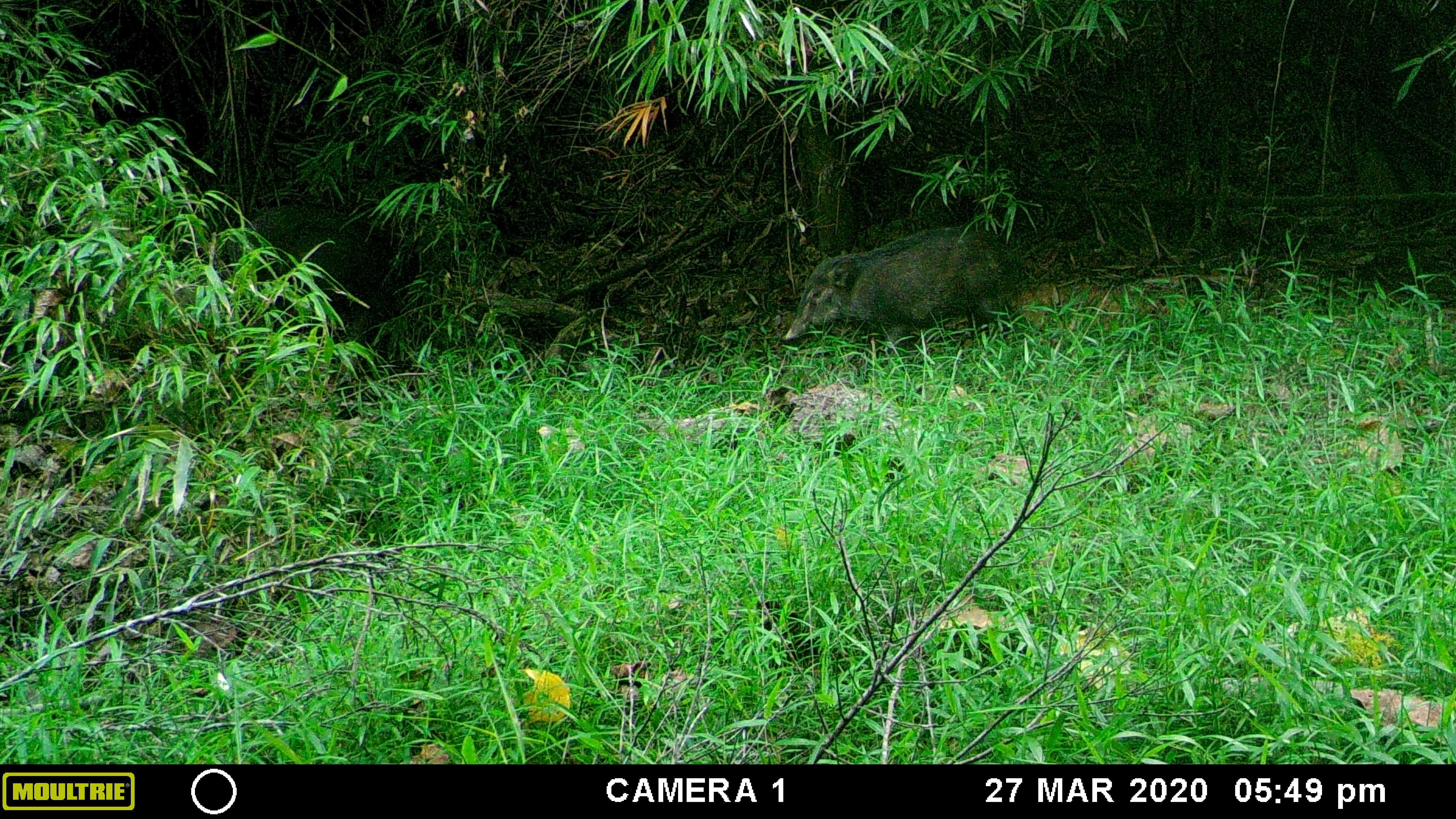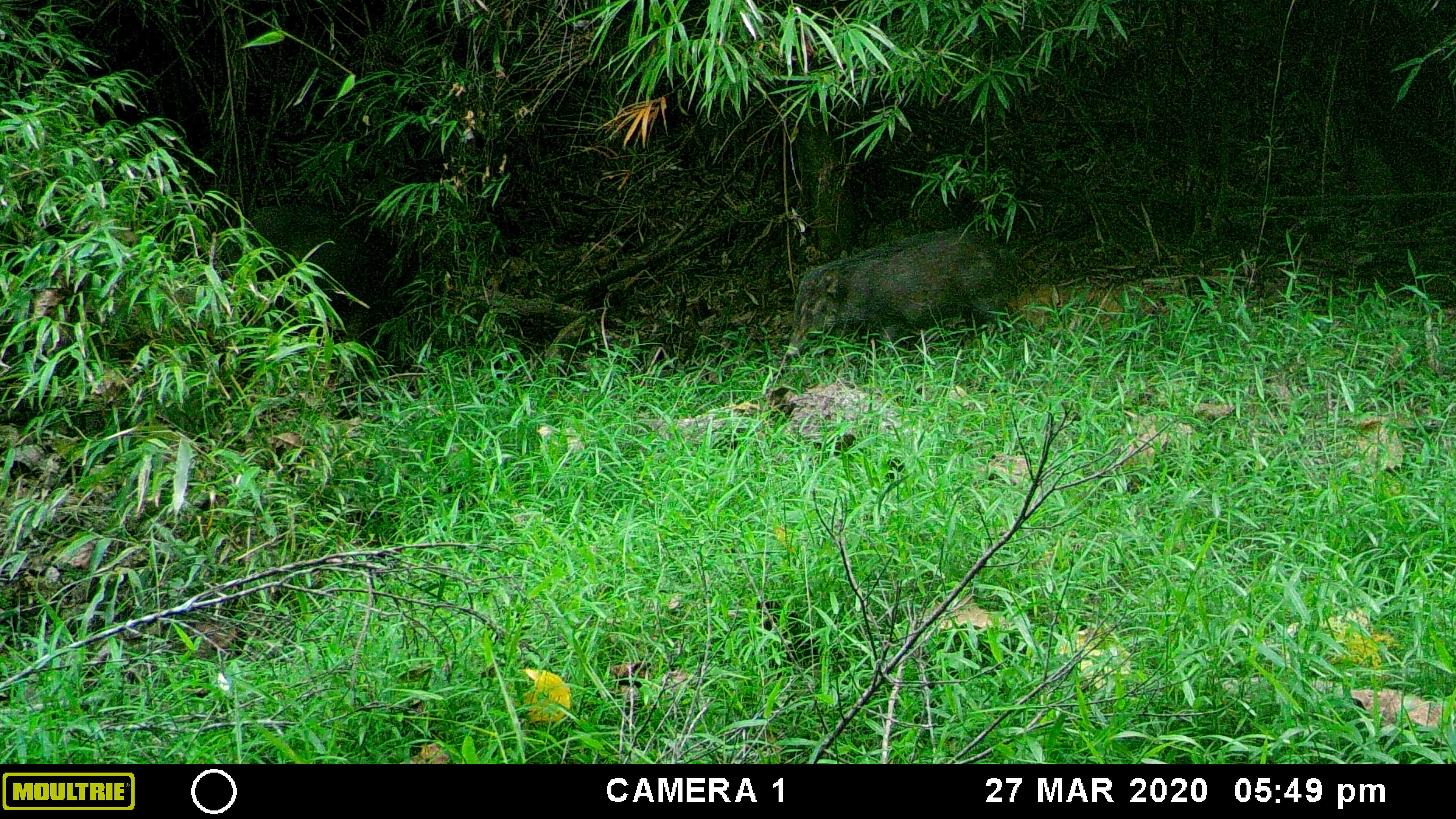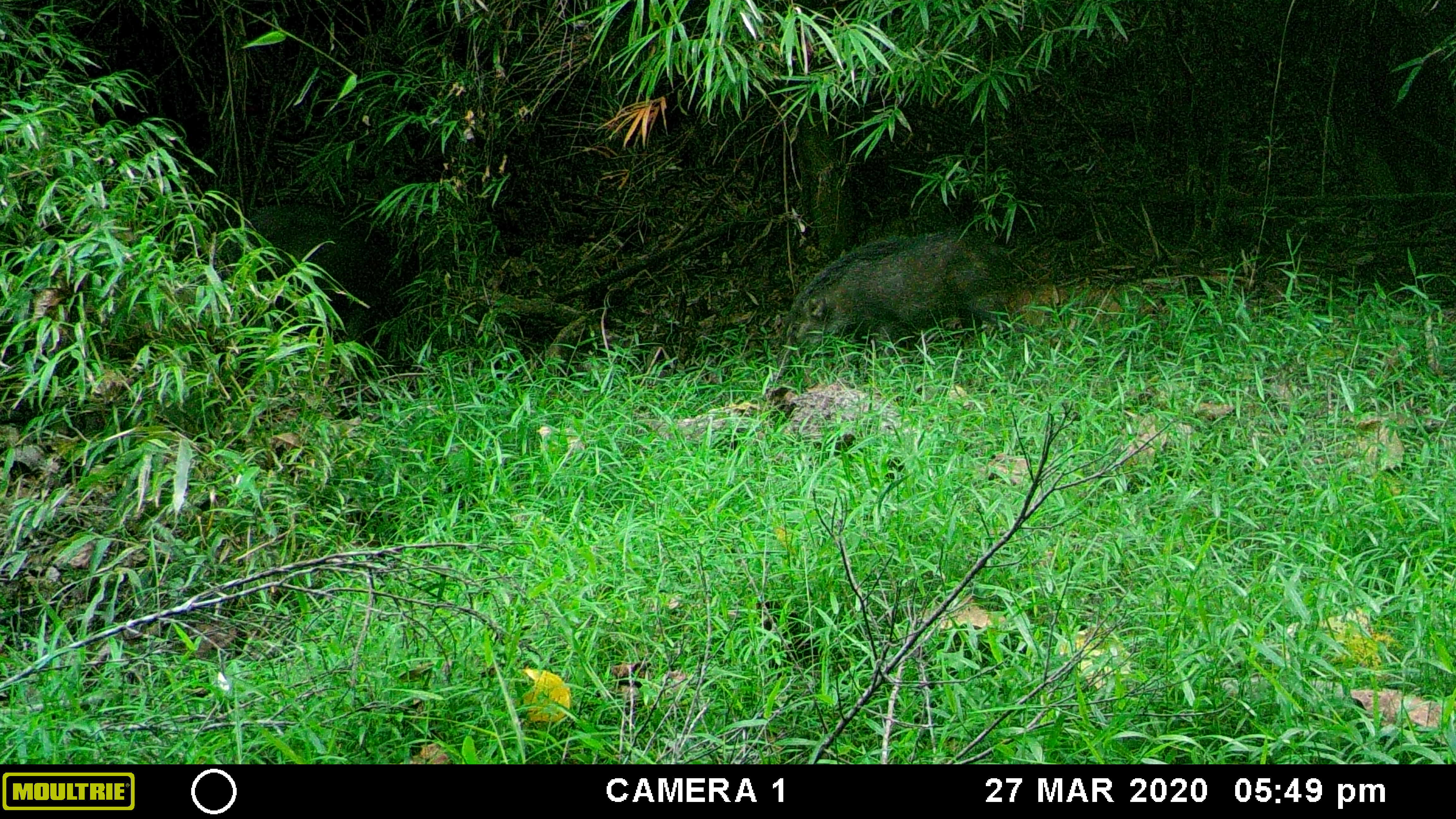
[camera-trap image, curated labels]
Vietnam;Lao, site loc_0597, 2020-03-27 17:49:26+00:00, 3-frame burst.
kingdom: Animalia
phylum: Chordata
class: Mammalia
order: Artiodactyla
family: Suidae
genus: Sus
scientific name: Sus scrofa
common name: eurasian wild pig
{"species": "eurasian wild pig (Sus scrofa)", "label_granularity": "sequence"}